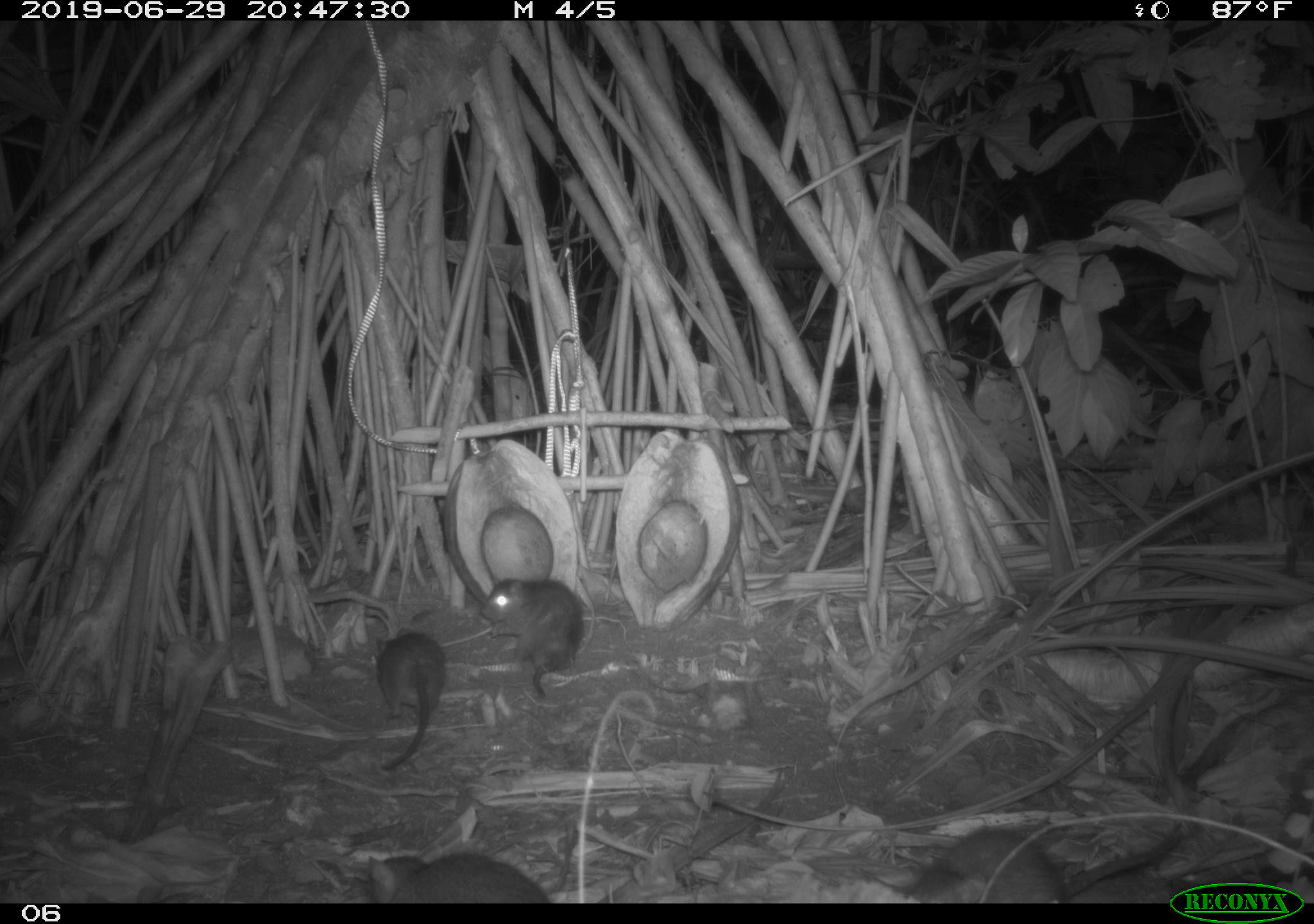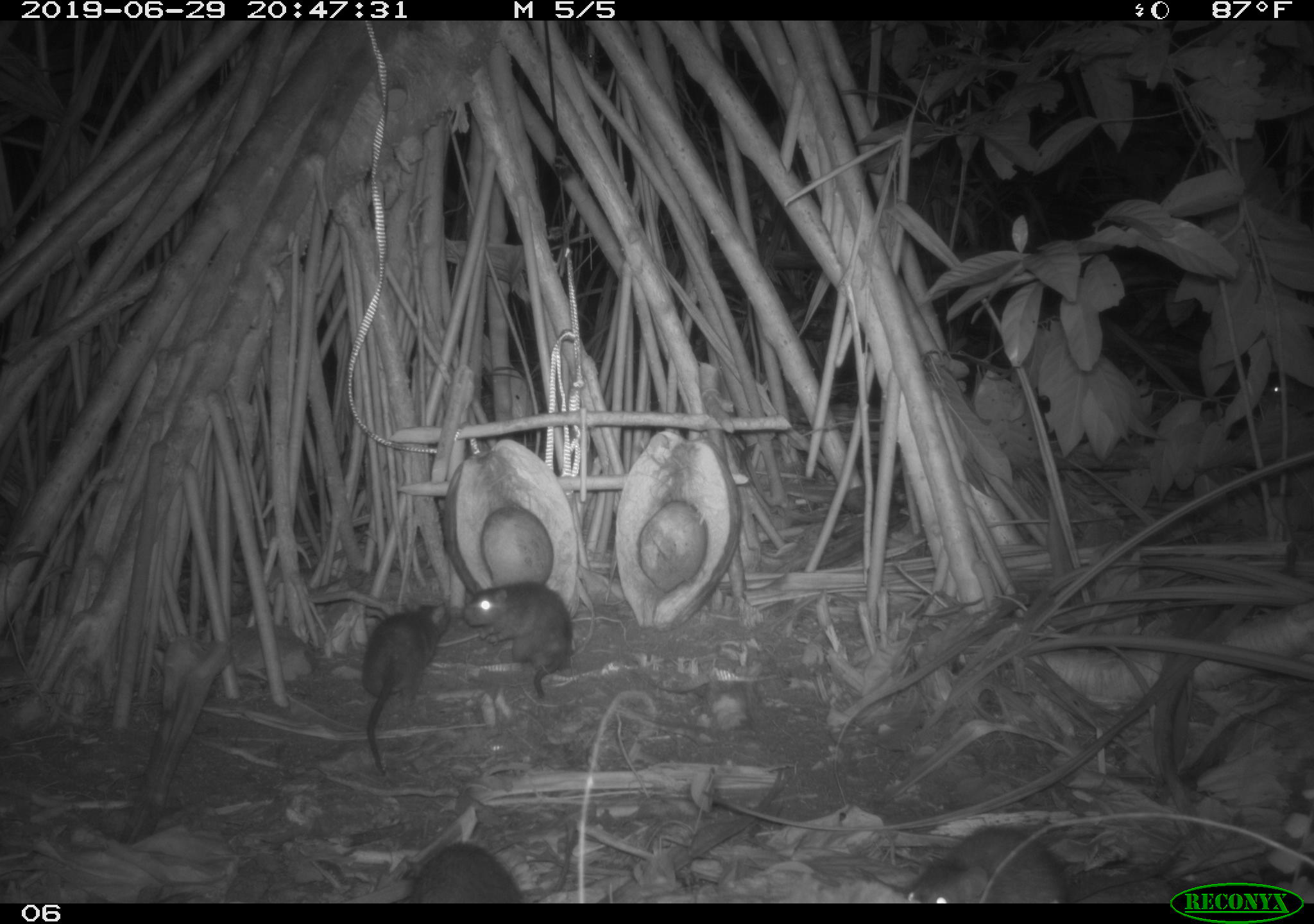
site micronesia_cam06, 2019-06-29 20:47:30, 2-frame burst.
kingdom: Animalia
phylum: Chordata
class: Mammalia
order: Rodentia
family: Muridae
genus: Rattus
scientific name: Rattus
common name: rat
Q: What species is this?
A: Rat (Rattus).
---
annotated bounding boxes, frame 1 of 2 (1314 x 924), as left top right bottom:
rat: 873 816 1190 880; 476 571 594 706; 367 620 454 775; 357 847 552 902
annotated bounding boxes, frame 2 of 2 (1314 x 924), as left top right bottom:
rat: 902 823 1167 901; 359 599 454 780; 459 577 582 706; 409 836 522 901